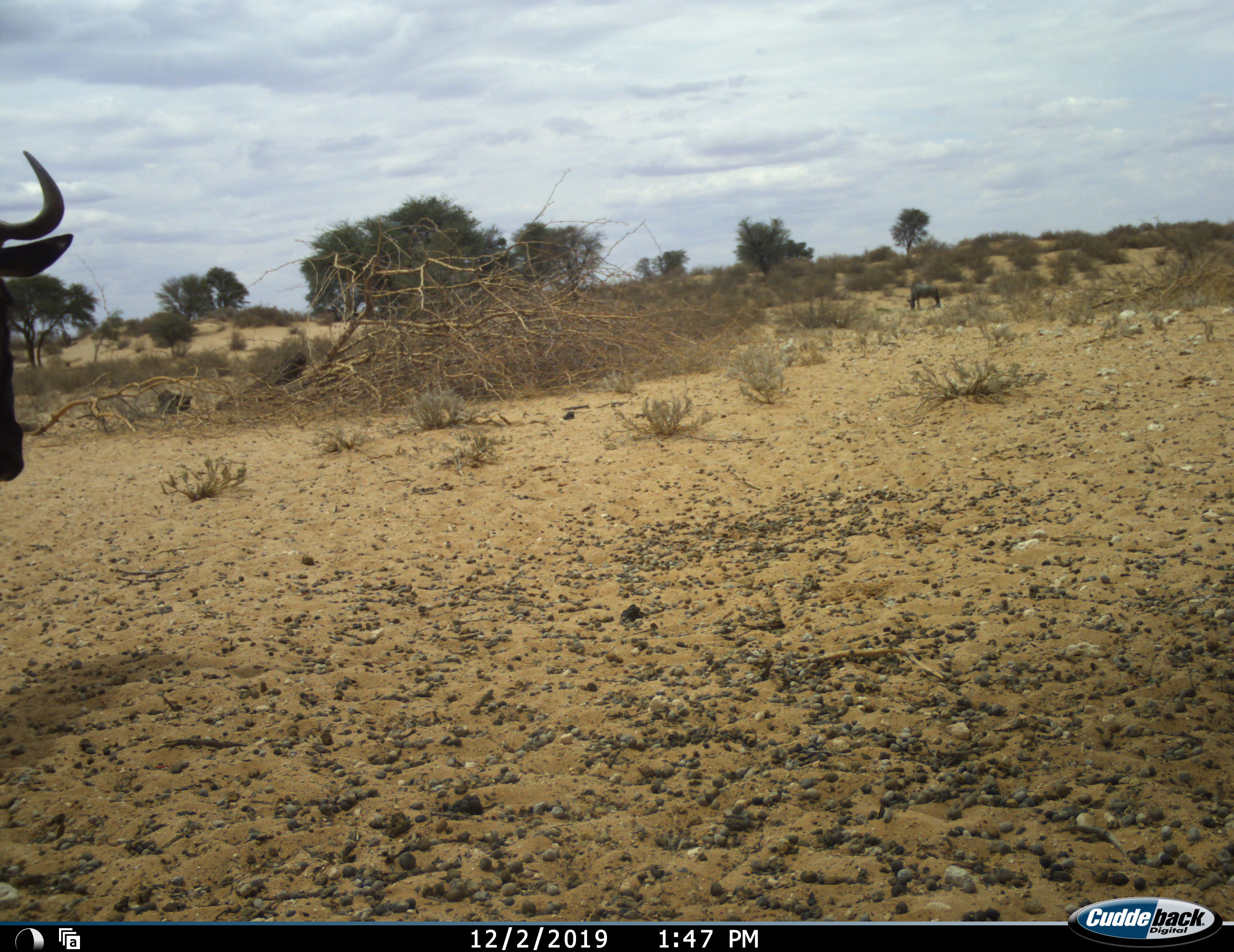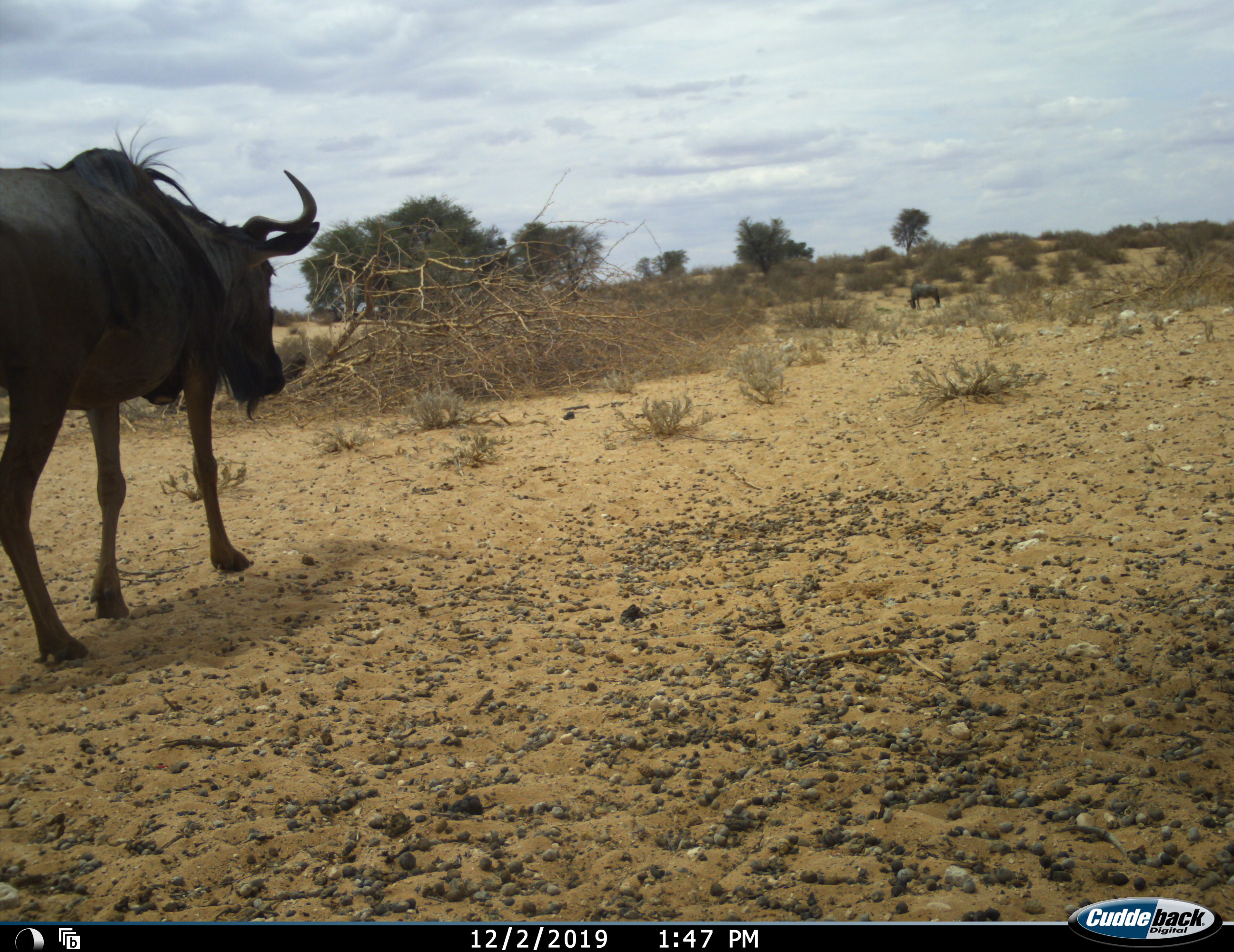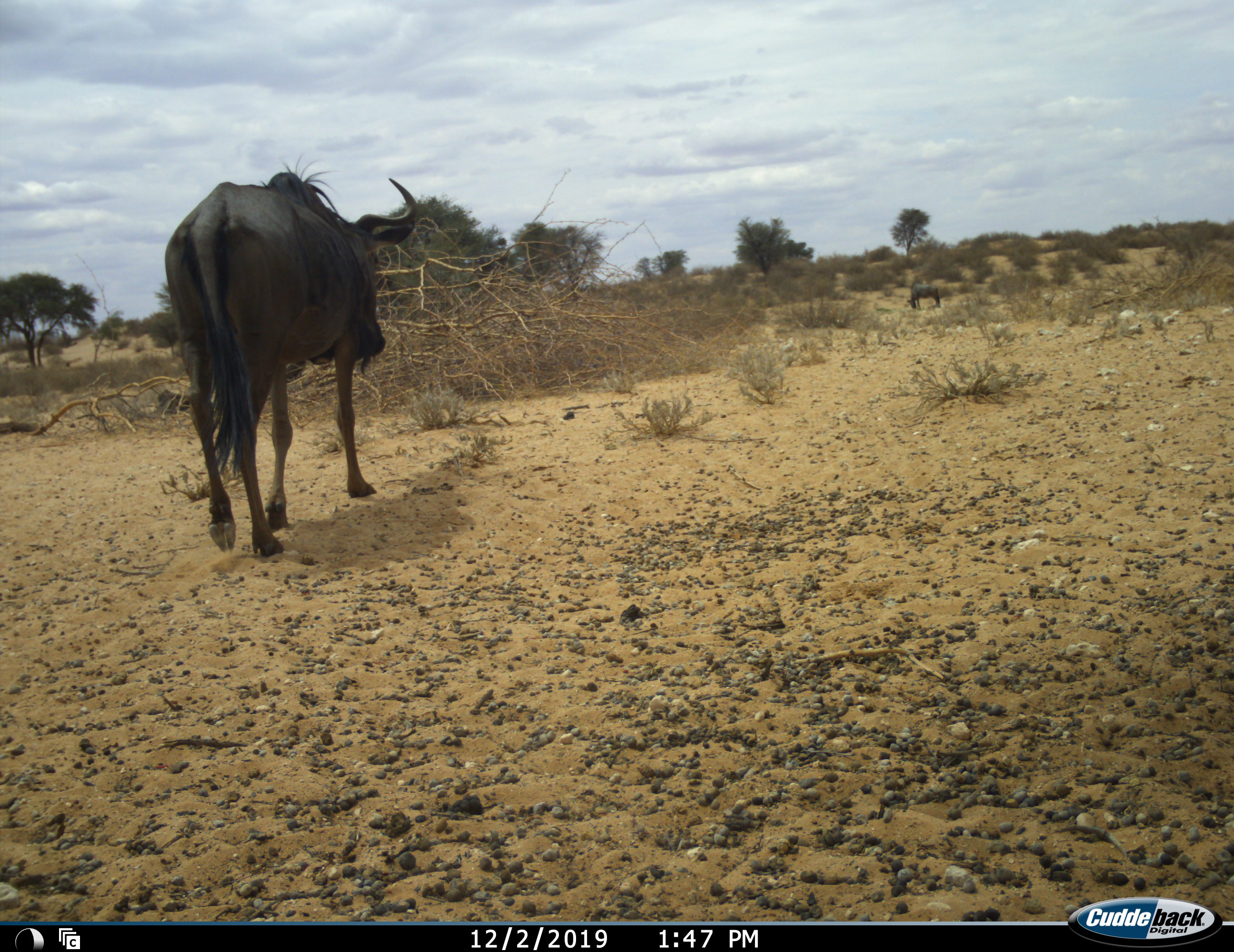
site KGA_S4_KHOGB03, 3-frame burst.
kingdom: Animalia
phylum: Chordata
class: Mammalia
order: Artiodactyla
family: Bovidae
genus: Connochaetes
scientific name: Connochaetes taurinus taurinus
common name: blue wildebeest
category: wildebeestblue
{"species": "wildebeestblue (blue wildebeest) (Connochaetes taurinus taurinus)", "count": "2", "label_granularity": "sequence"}